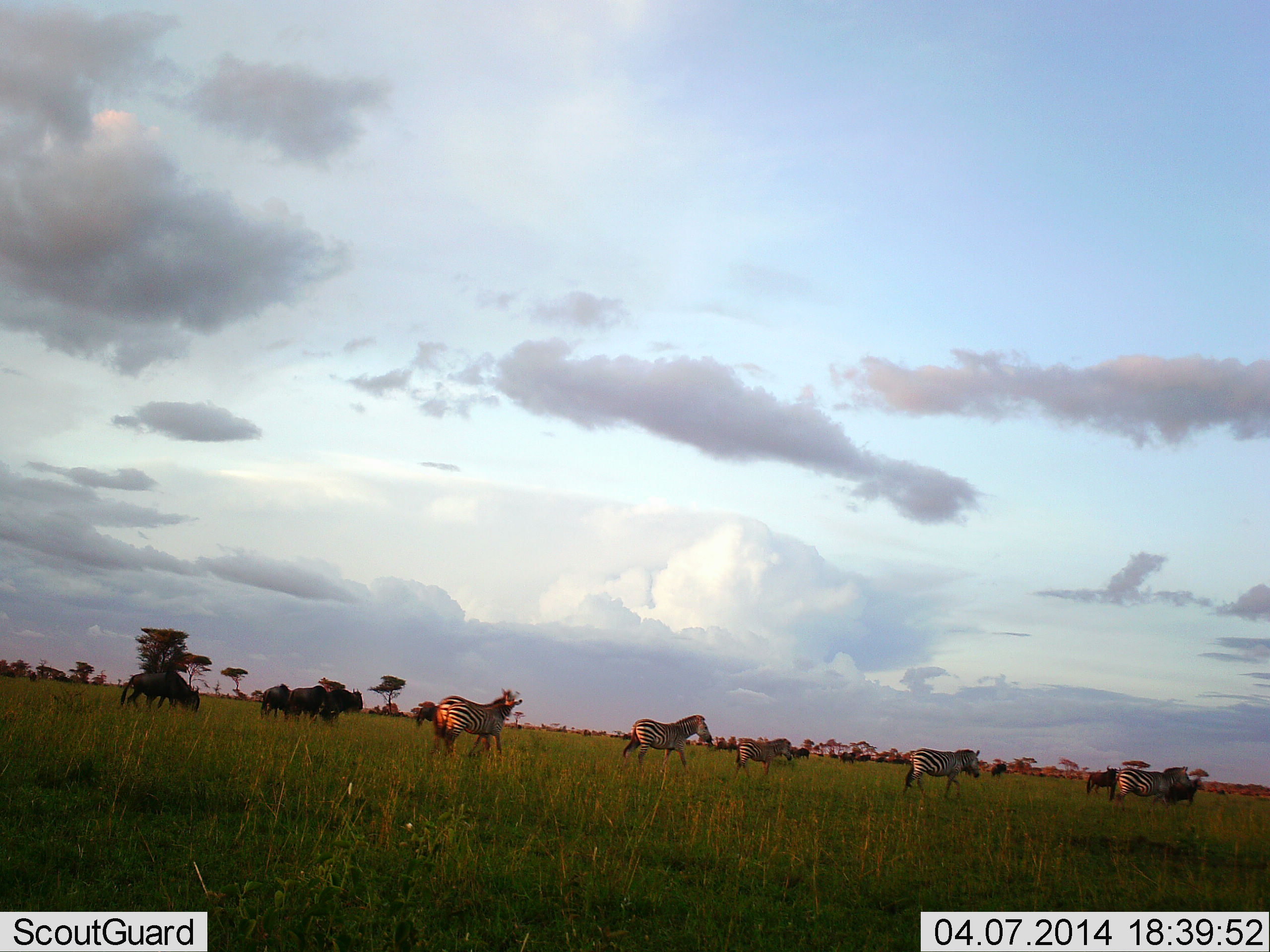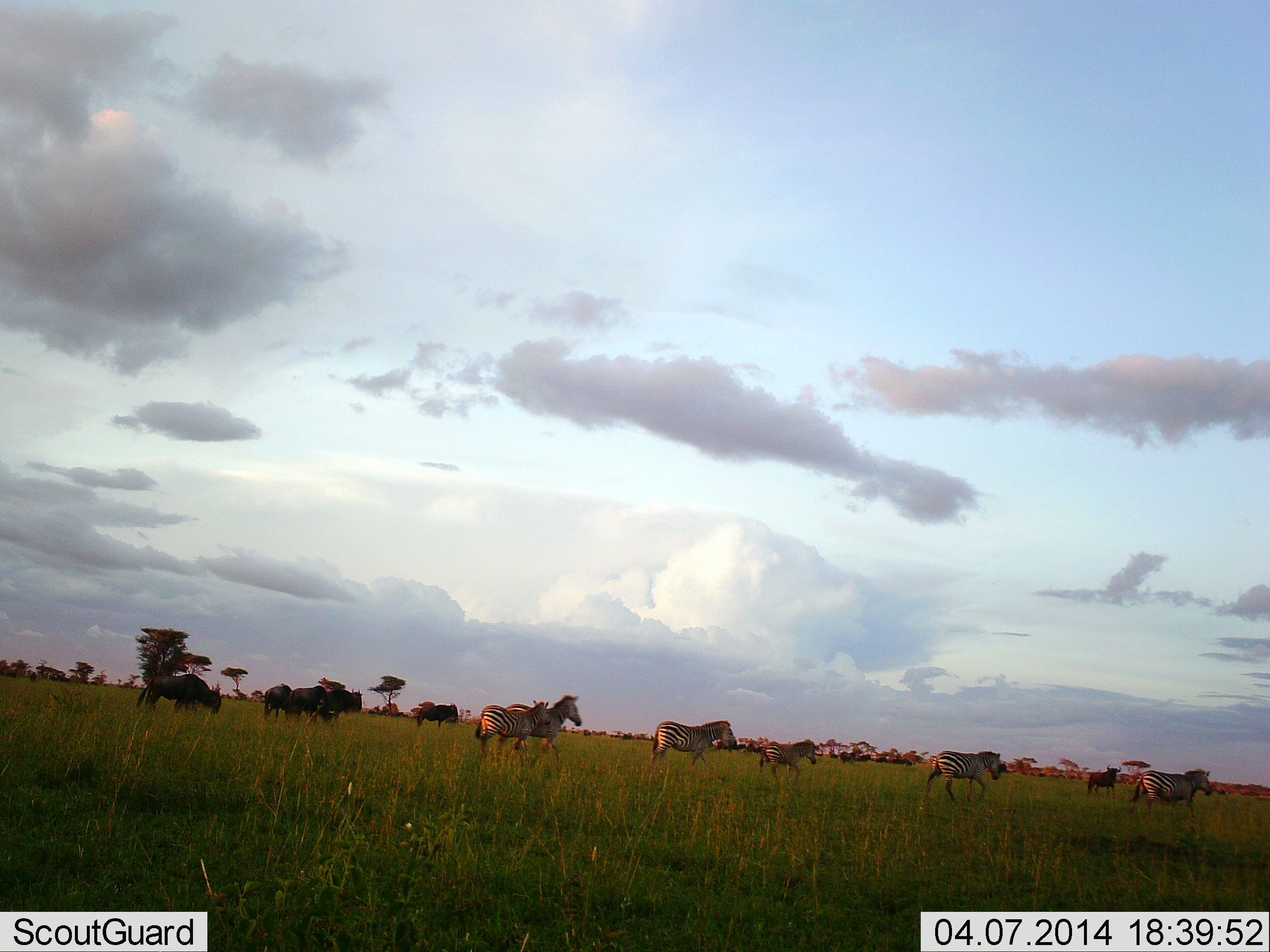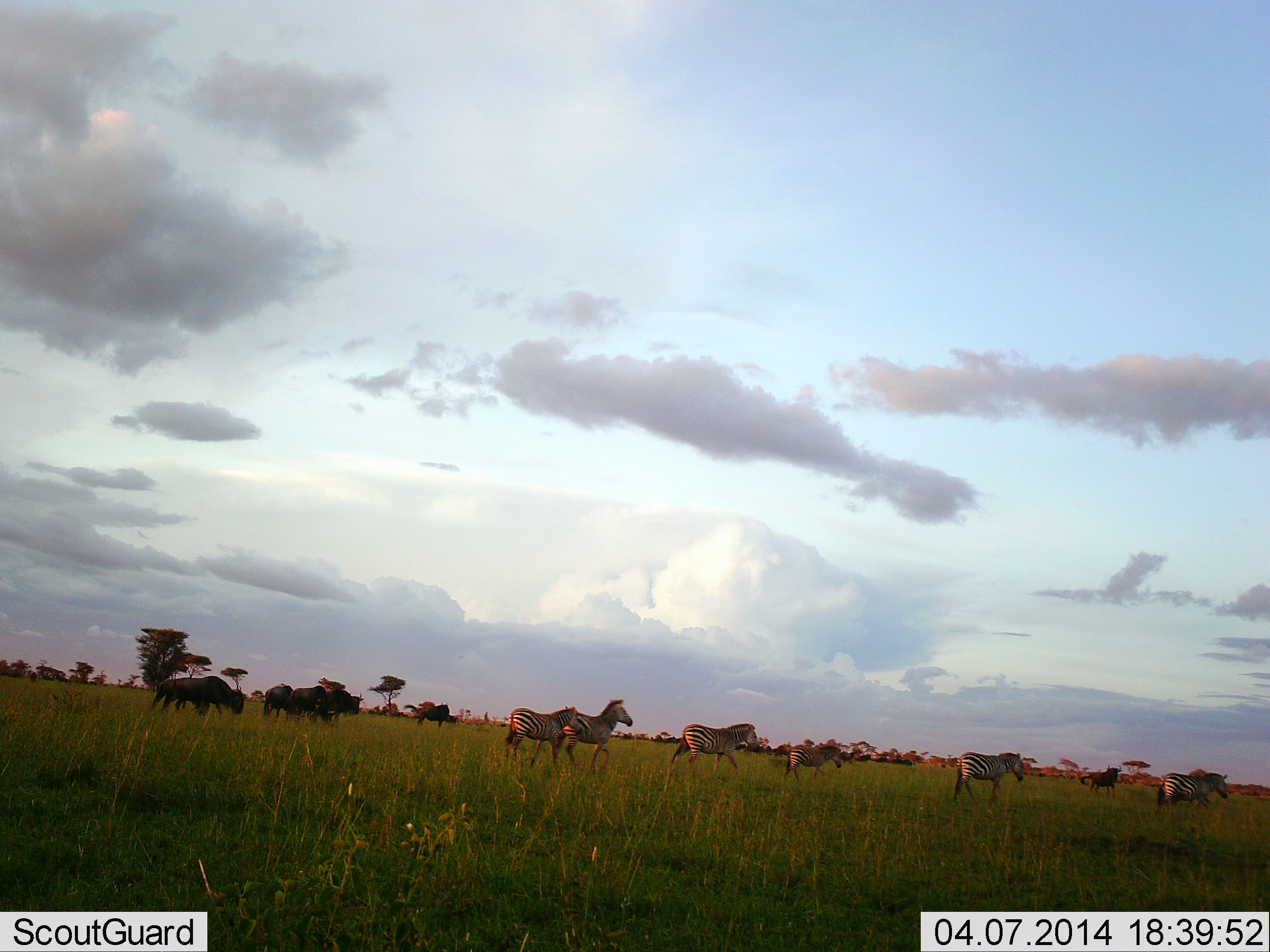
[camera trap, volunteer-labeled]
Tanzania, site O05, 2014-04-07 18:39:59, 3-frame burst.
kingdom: Animalia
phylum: Chordata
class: Mammalia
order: Artiodactyla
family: Bovidae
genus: Connochaetes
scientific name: Connochaetes taurinus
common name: blue wildebeest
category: wildebeest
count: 6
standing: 50%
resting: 0%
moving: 70%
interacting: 0%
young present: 0%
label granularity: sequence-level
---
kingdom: Animalia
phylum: Chordata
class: Mammalia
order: Perissodactyla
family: Equidae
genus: Equus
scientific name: Equus quagga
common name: plains zebra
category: zebra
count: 6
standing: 14%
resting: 7%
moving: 93%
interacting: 0%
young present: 36%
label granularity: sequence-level